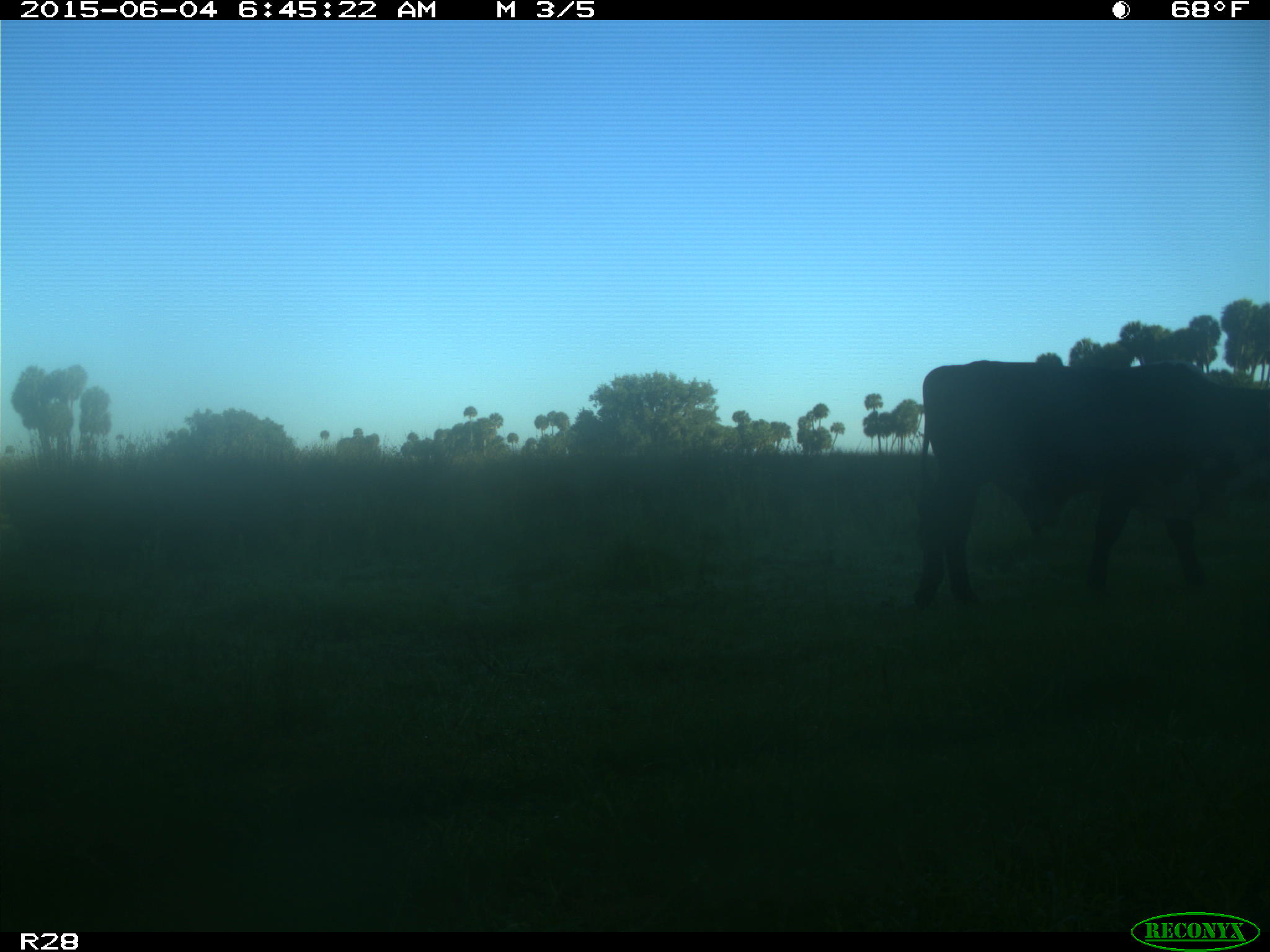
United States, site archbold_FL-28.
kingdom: Animalia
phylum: Chordata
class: Mammalia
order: Artiodactyla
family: Bovidae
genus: Bos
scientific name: Bos taurus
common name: domestic cow